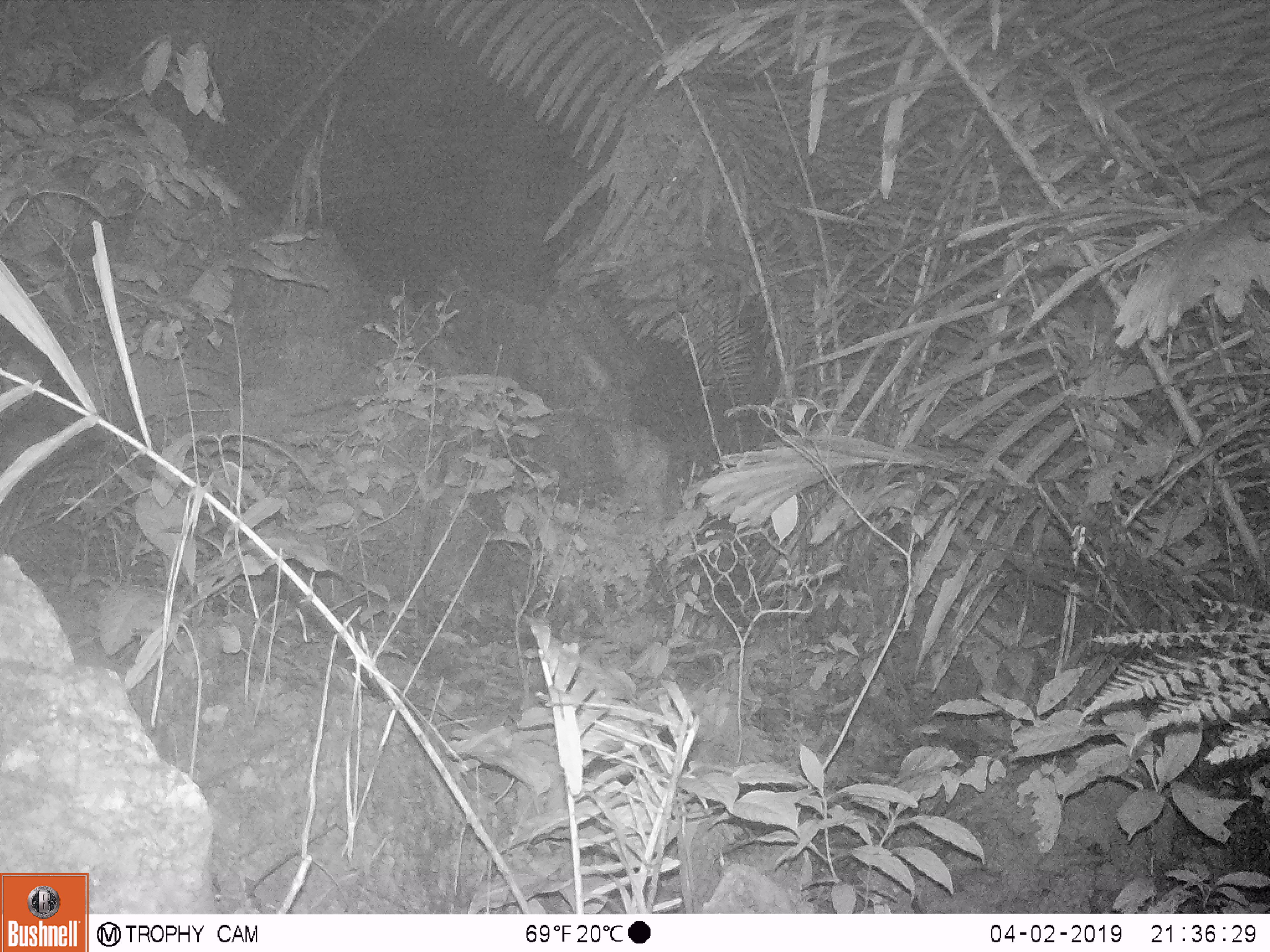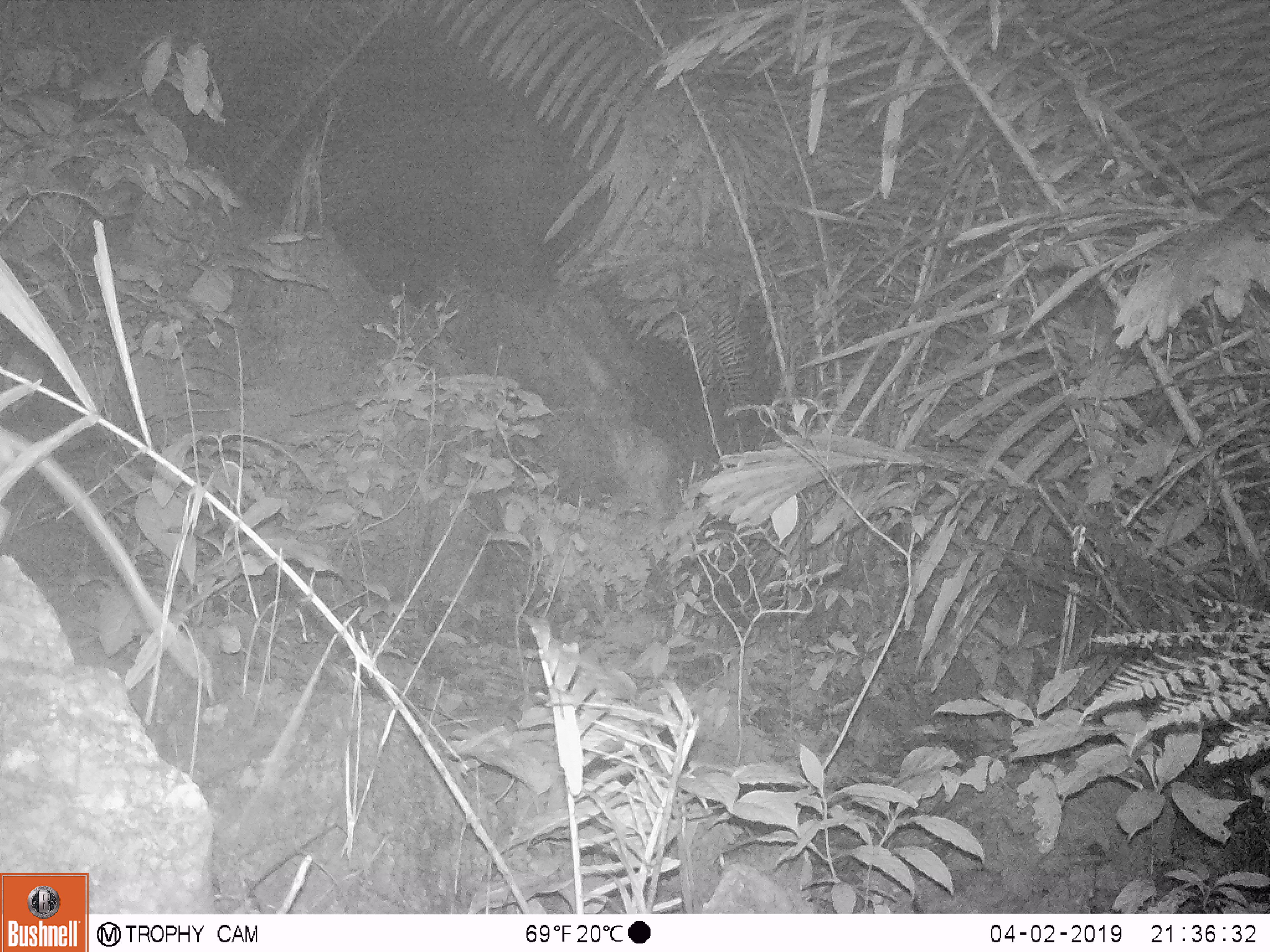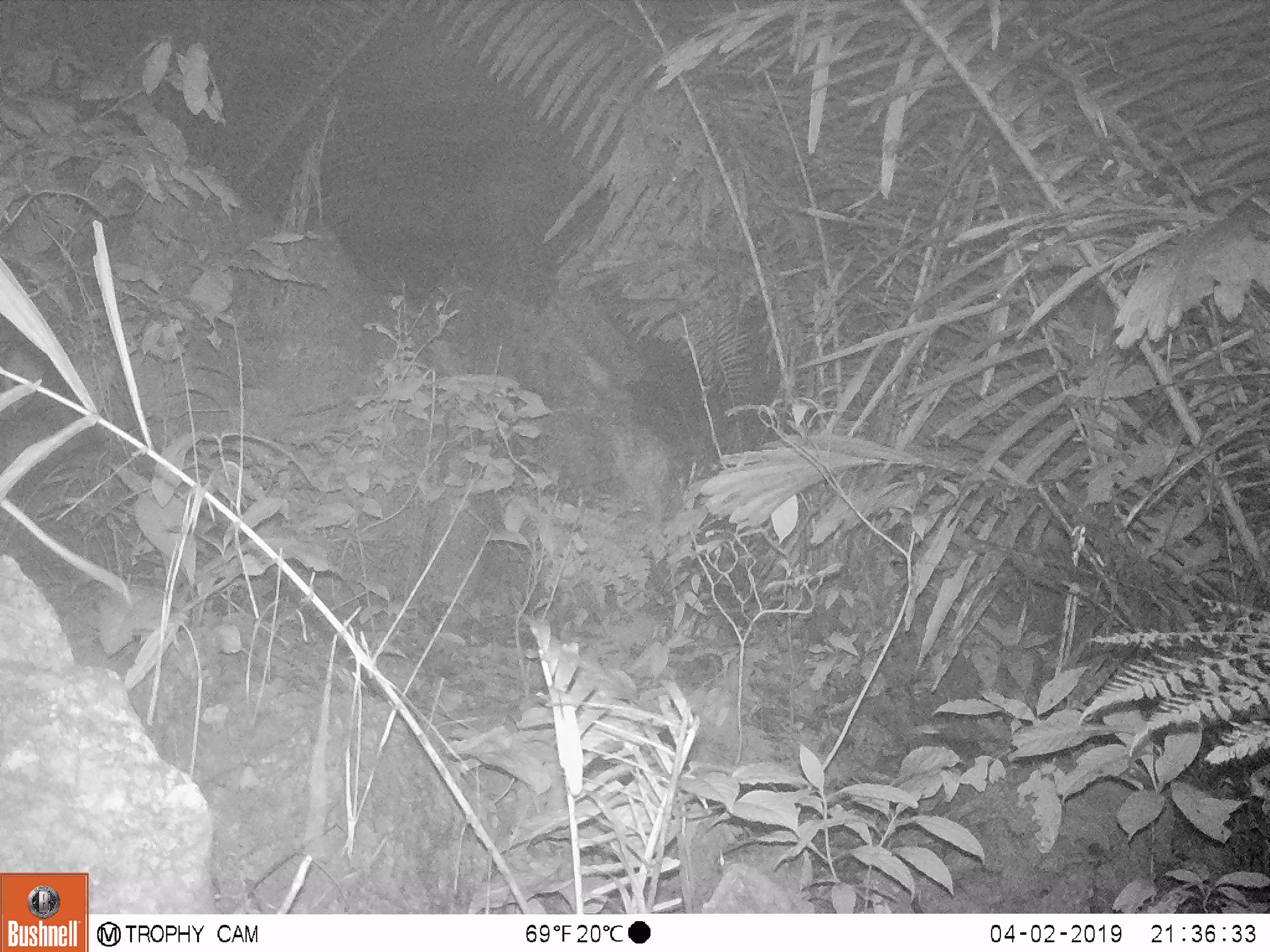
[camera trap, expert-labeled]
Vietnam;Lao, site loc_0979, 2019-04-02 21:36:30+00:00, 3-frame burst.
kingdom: Animalia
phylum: Chordata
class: Mammalia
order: Rodentia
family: Muridae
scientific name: Muridae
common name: old-world mice and rats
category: unidentified murid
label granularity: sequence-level